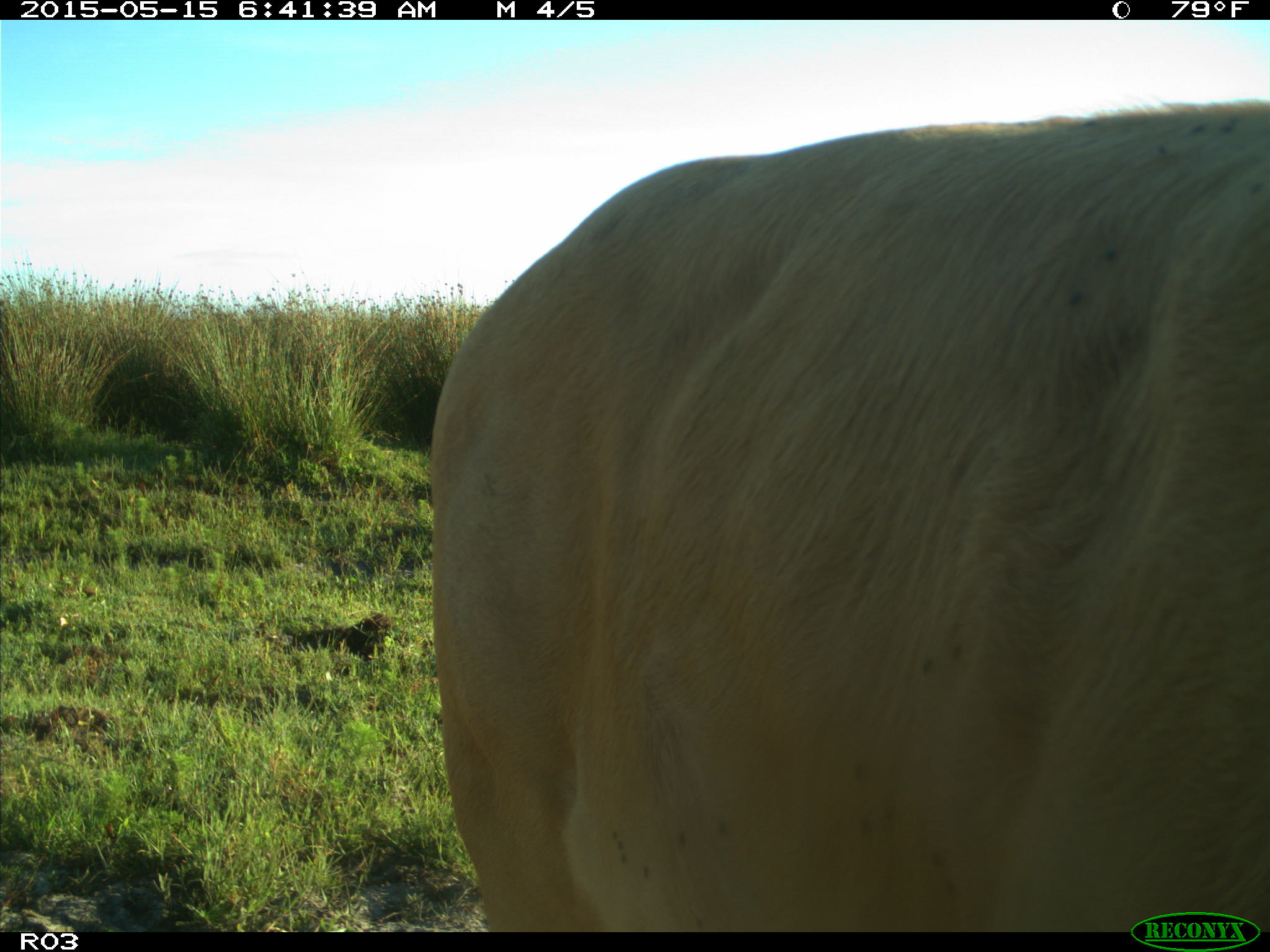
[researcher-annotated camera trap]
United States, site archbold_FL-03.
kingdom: Animalia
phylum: Chordata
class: Mammalia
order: Artiodactyla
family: Bovidae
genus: Bos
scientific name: Bos taurus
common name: domestic cow